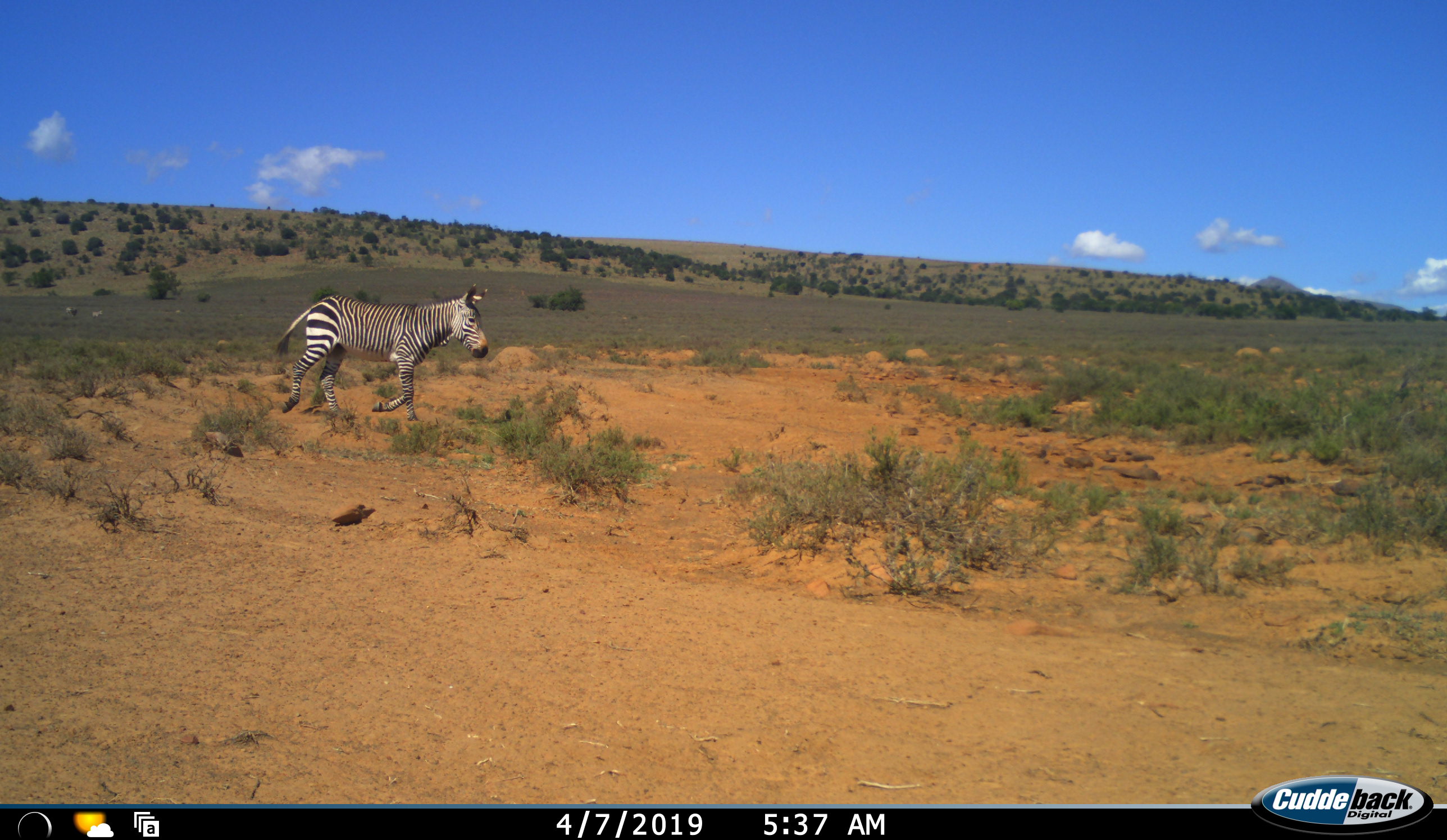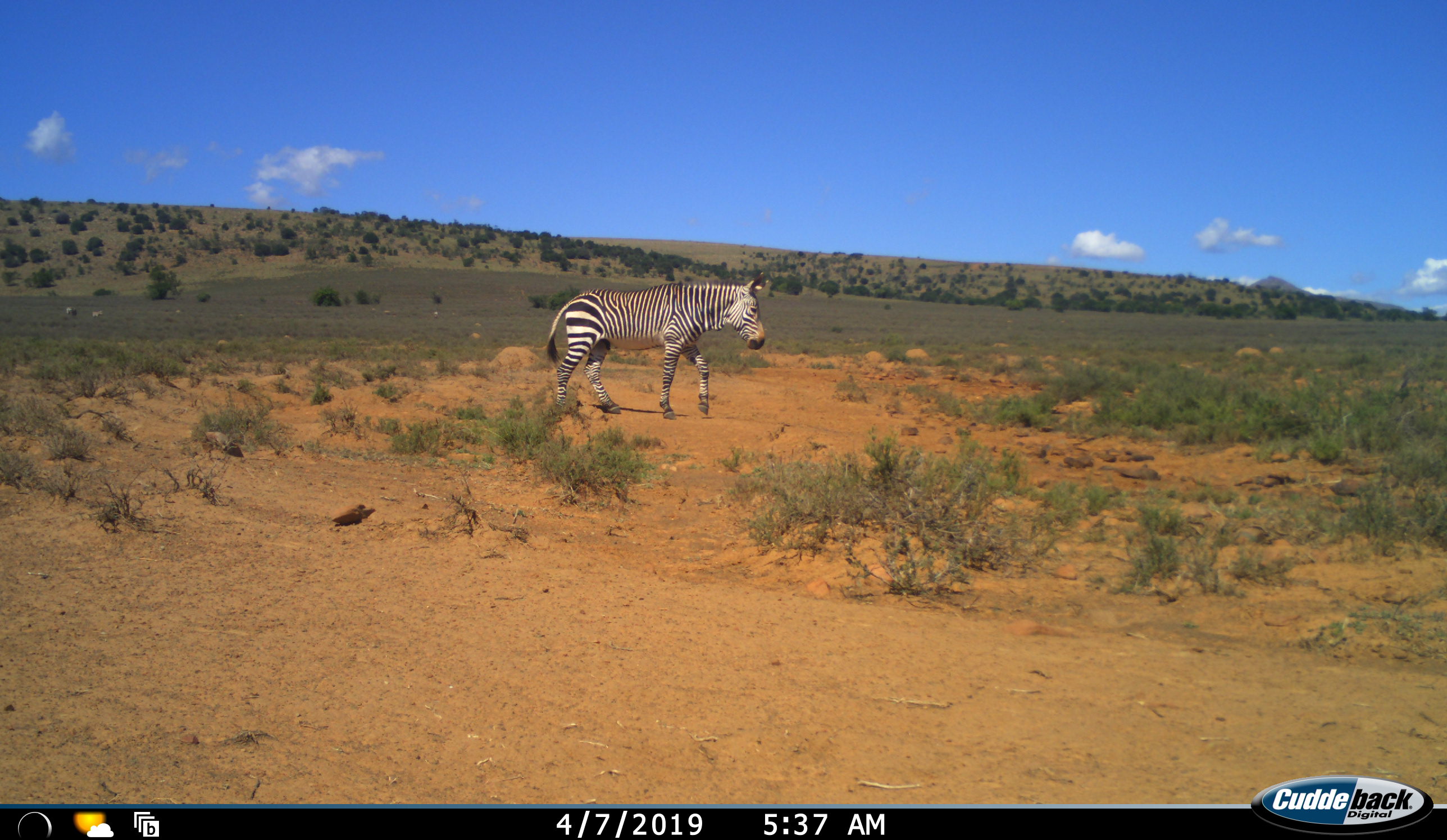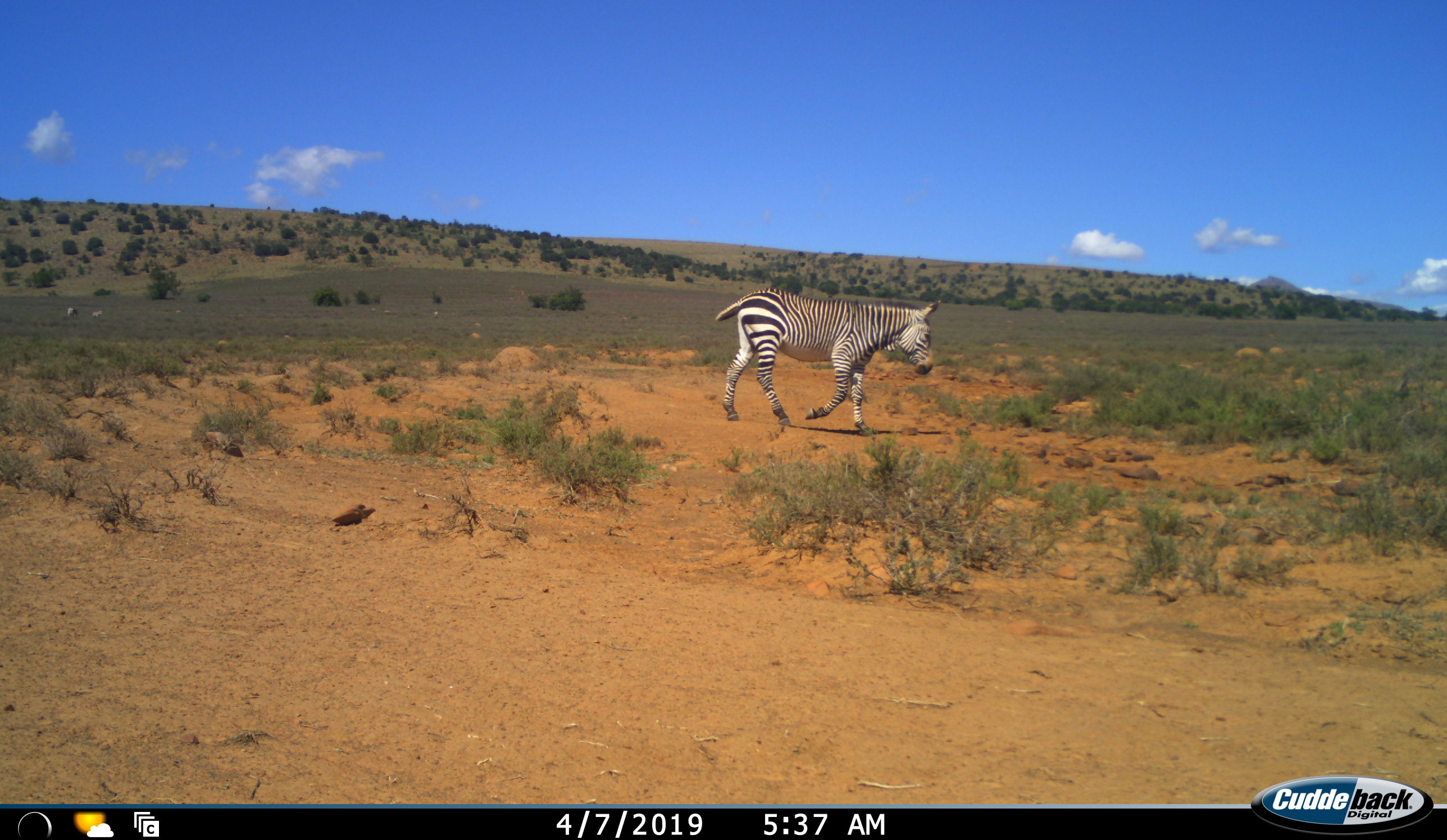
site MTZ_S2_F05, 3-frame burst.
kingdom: Animalia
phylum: Chordata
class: Mammalia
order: Perissodactyla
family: Equidae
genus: Equus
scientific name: Equus zebra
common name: mountain zebra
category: zebramountain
Zebramountain (mountain zebra) (Equus zebra), count 1. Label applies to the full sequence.